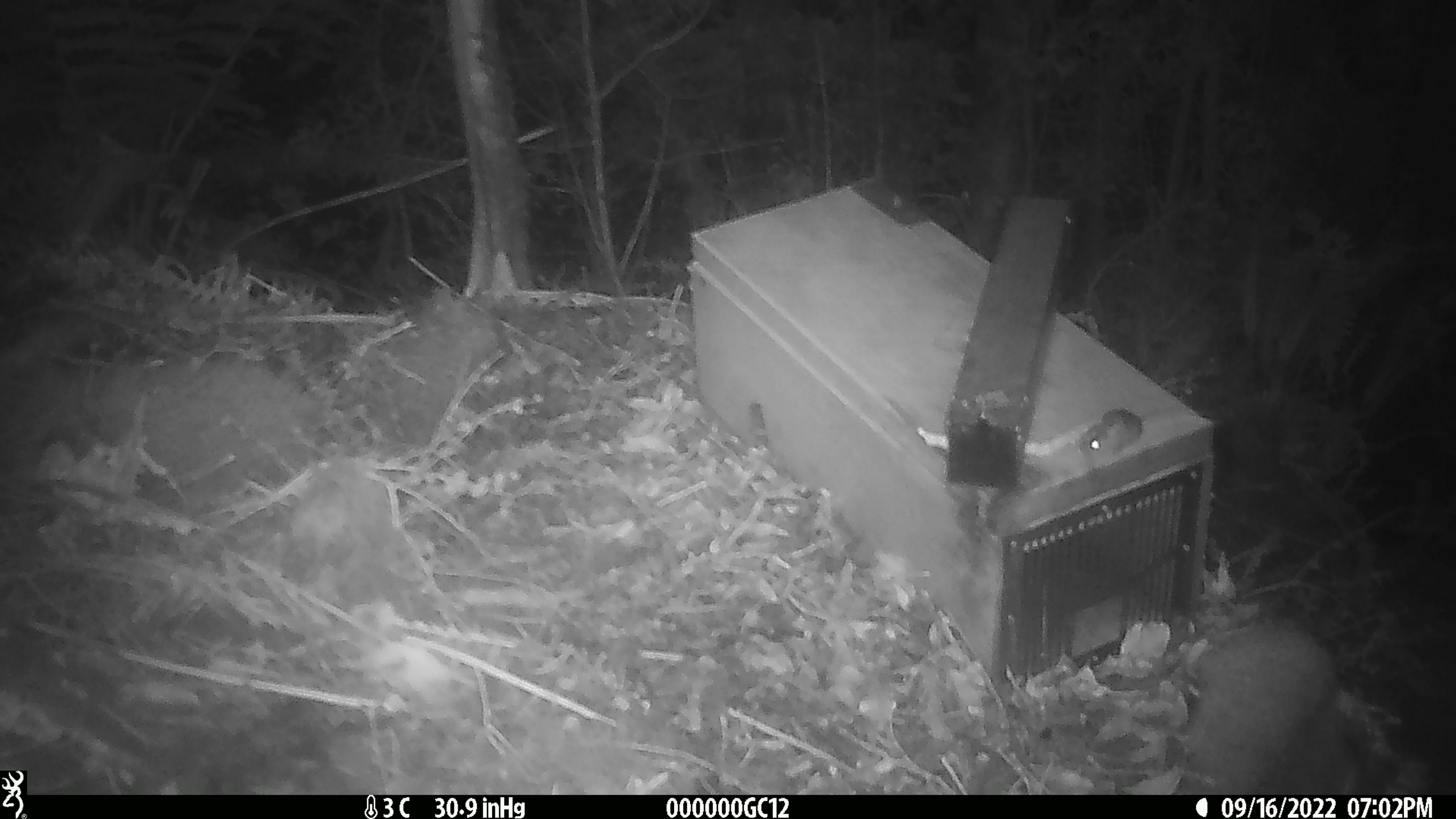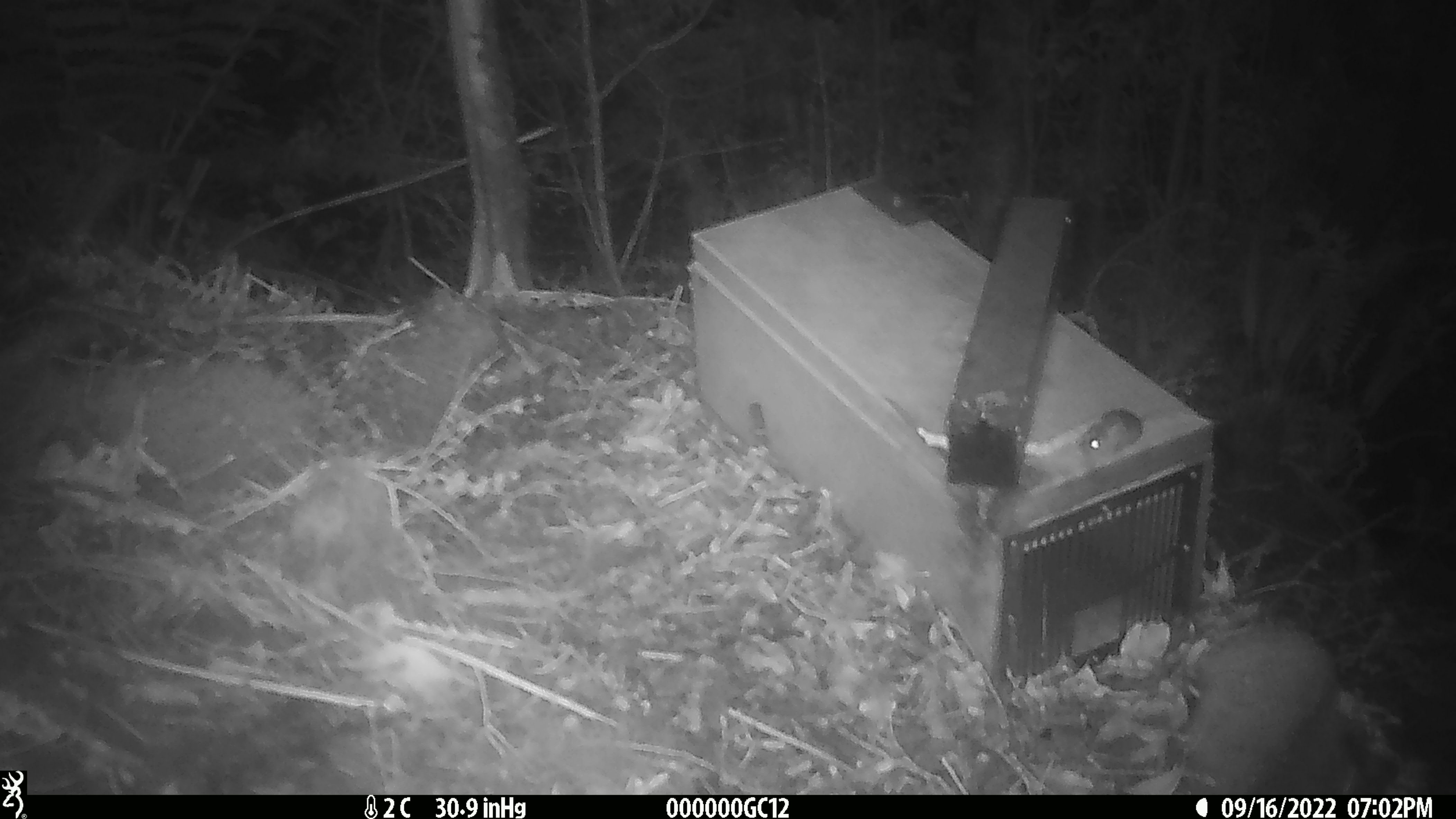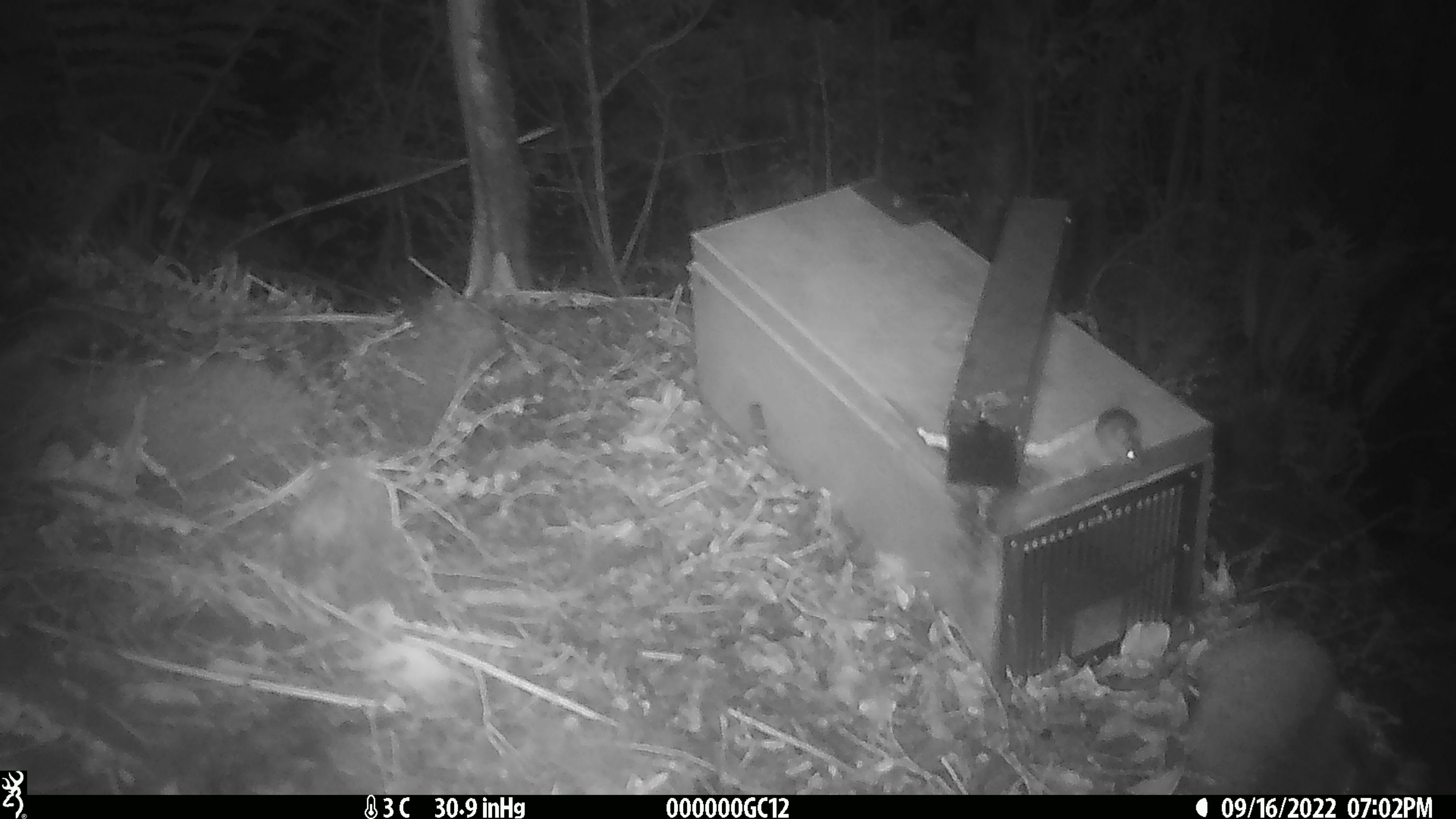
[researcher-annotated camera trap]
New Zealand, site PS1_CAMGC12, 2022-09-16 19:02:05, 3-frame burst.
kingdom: Animalia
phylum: Chordata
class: Mammalia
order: Rodentia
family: Muridae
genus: Mus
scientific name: Mus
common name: mouse